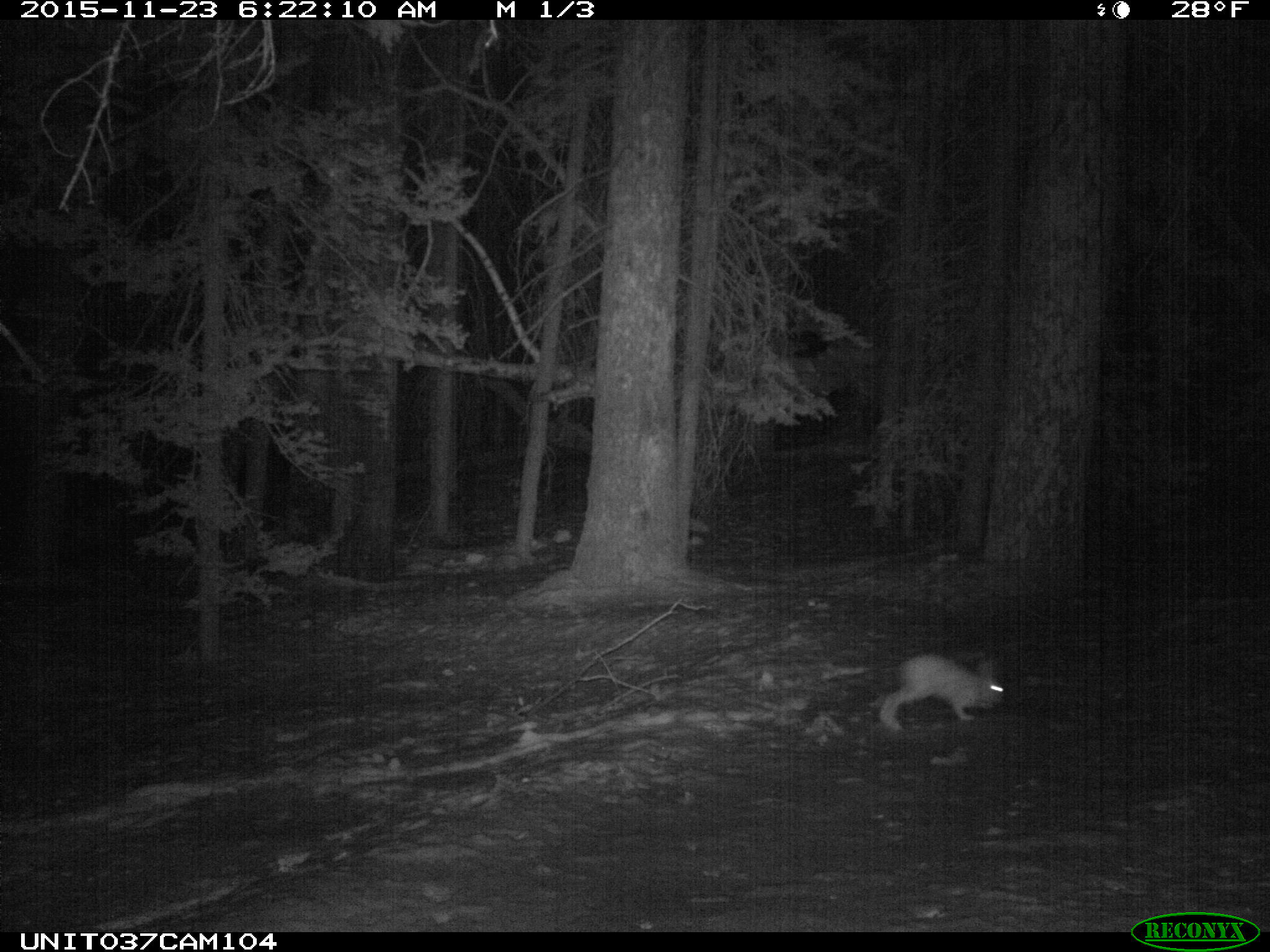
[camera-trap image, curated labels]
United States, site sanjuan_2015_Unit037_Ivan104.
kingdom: Animalia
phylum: Chordata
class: Mammalia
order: Lagomorpha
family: Leporidae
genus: Lepus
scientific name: Lepus americanus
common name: snowshoe hare